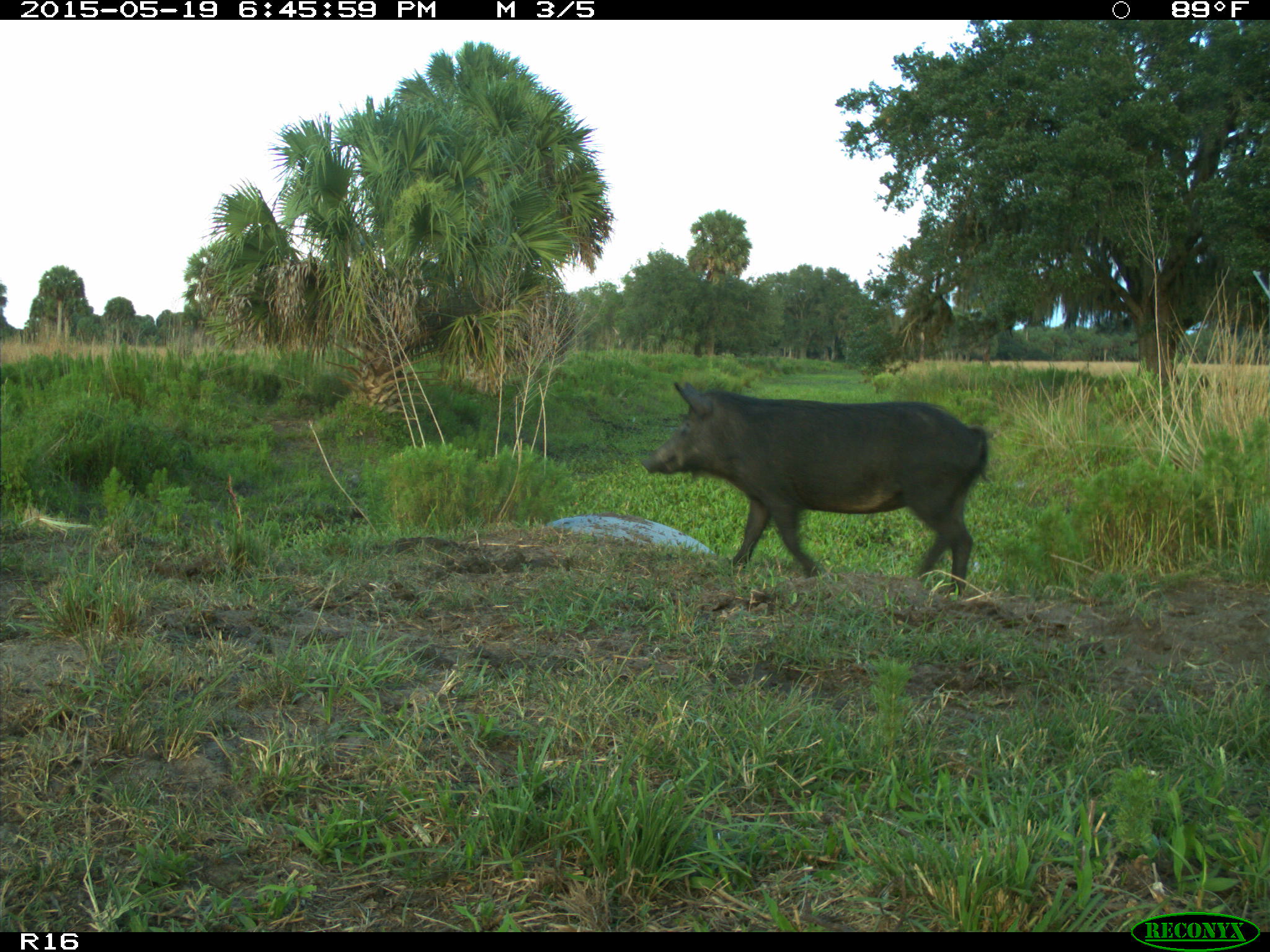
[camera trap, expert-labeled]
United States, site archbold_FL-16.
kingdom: Animalia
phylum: Chordata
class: Mammalia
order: Artiodactyla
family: Suidae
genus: Sus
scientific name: Sus scrofa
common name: wild boar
Sus scrofa (wild boar).